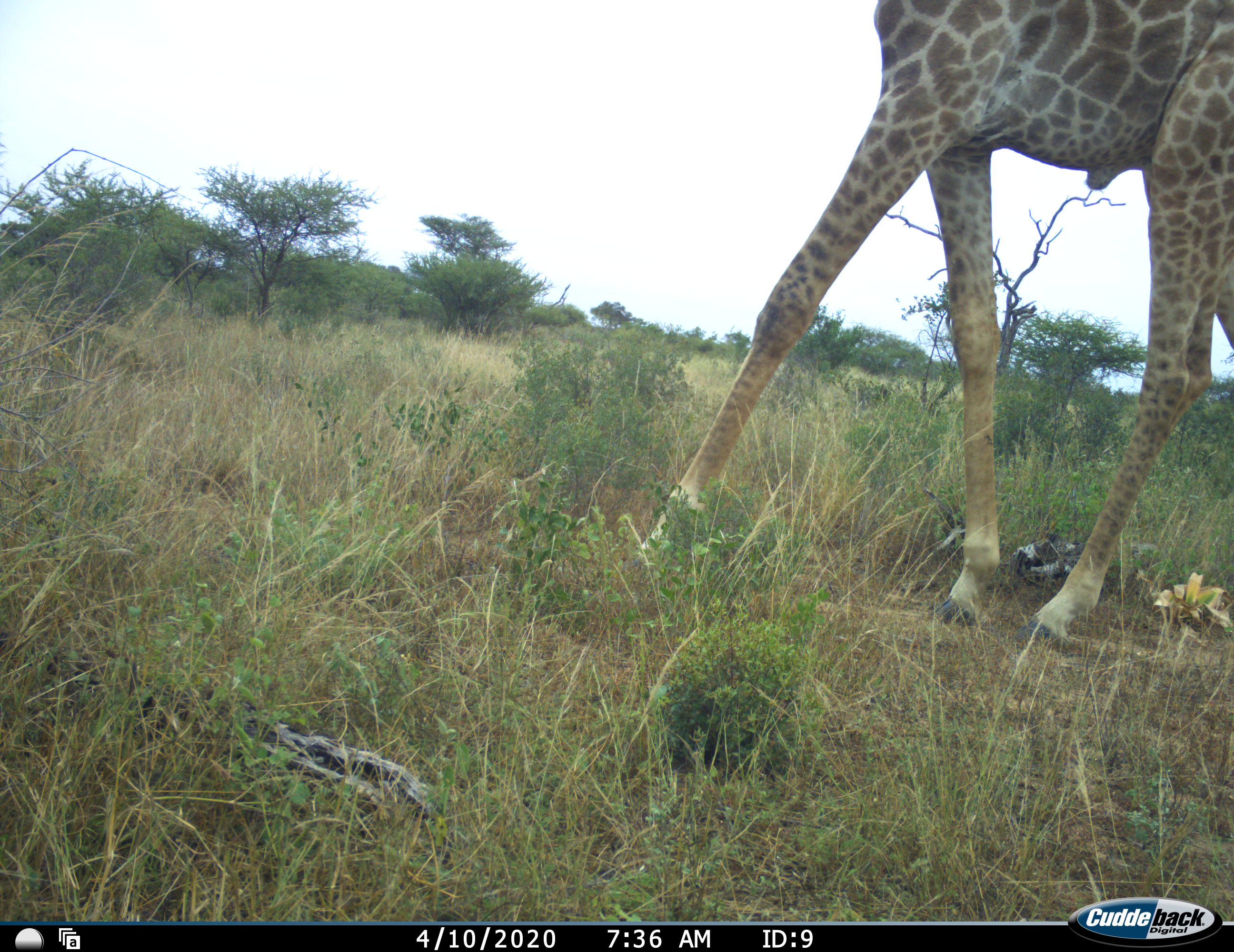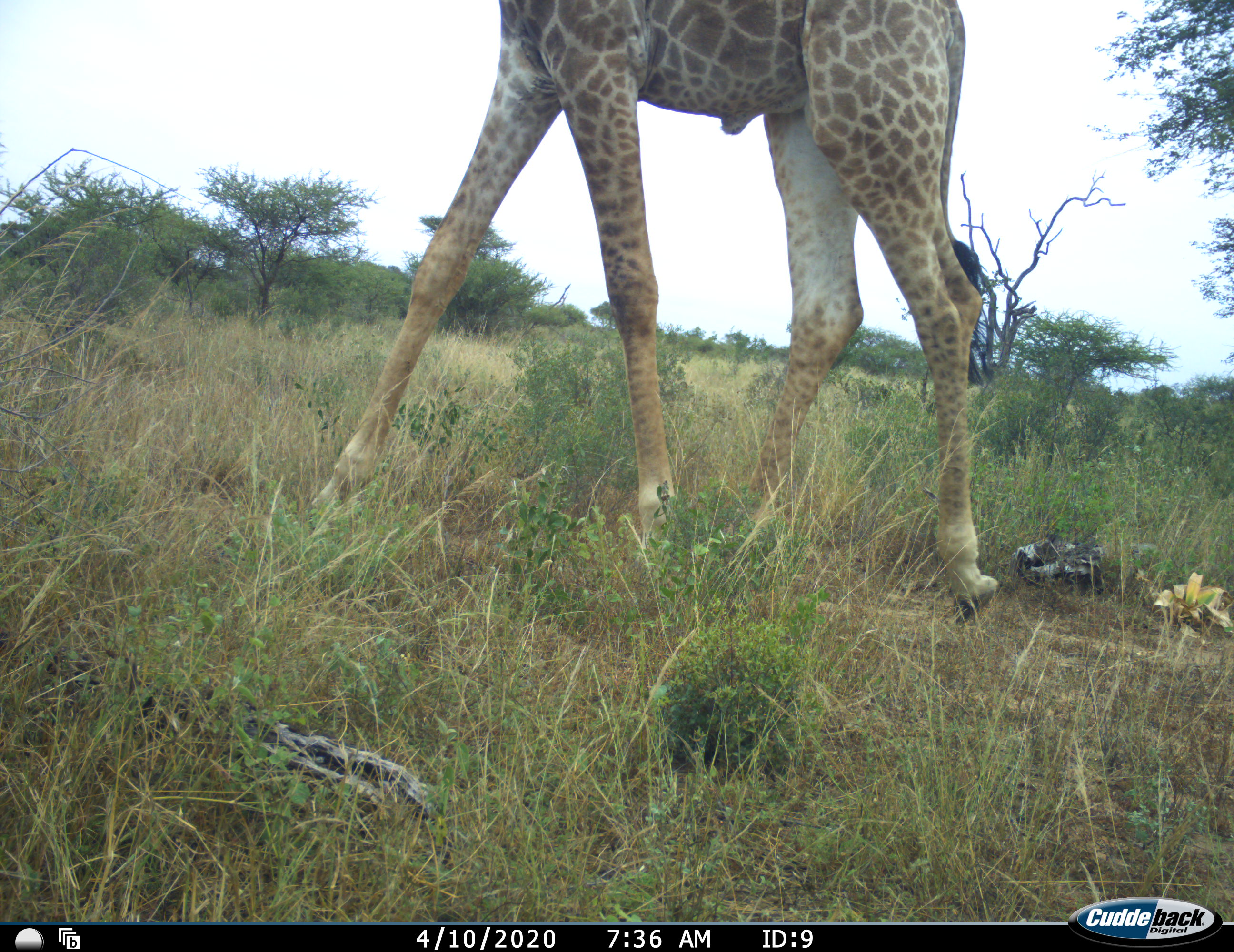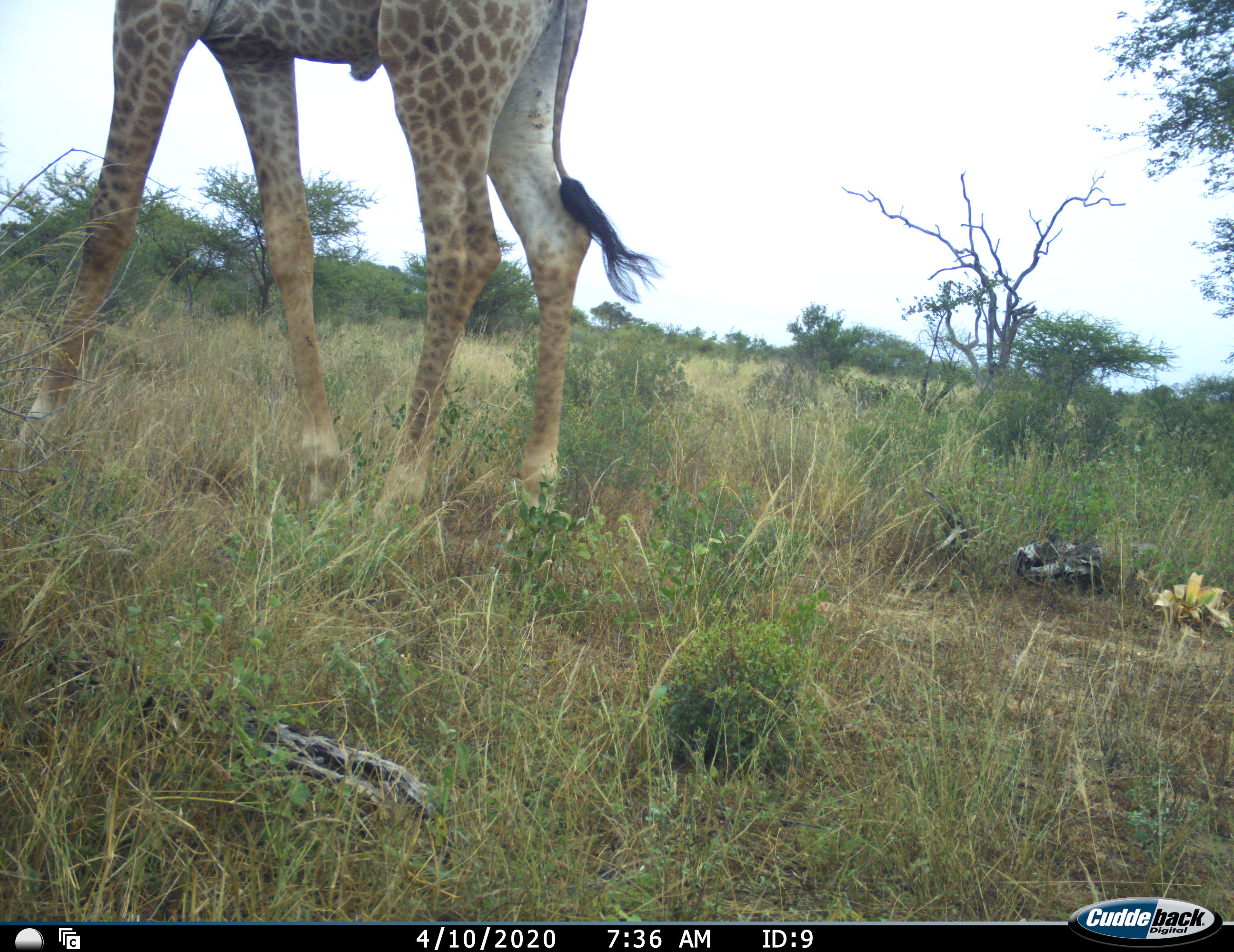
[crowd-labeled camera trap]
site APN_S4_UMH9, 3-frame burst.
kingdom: Animalia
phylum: Chordata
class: Mammalia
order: Artiodactyla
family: Giraffidae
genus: Giraffa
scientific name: Giraffa camelopardalis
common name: giraffe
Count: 1.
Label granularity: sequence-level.